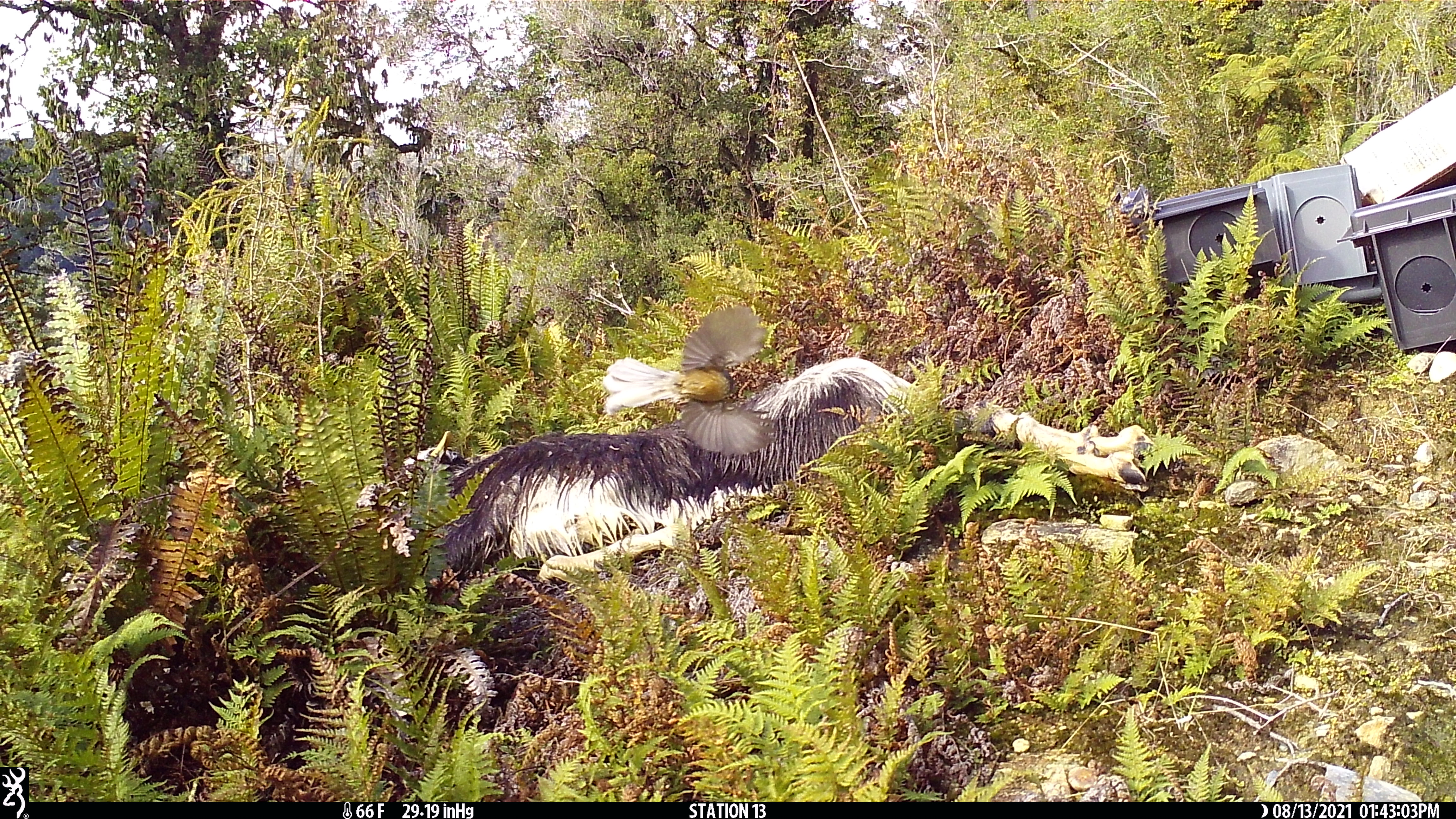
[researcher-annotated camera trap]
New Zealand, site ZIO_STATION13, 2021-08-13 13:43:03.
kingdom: Animalia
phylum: Chordata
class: Aves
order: Passeriformes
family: Rhipiduridae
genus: Rhipidura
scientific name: Rhipidura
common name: fantails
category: fantail